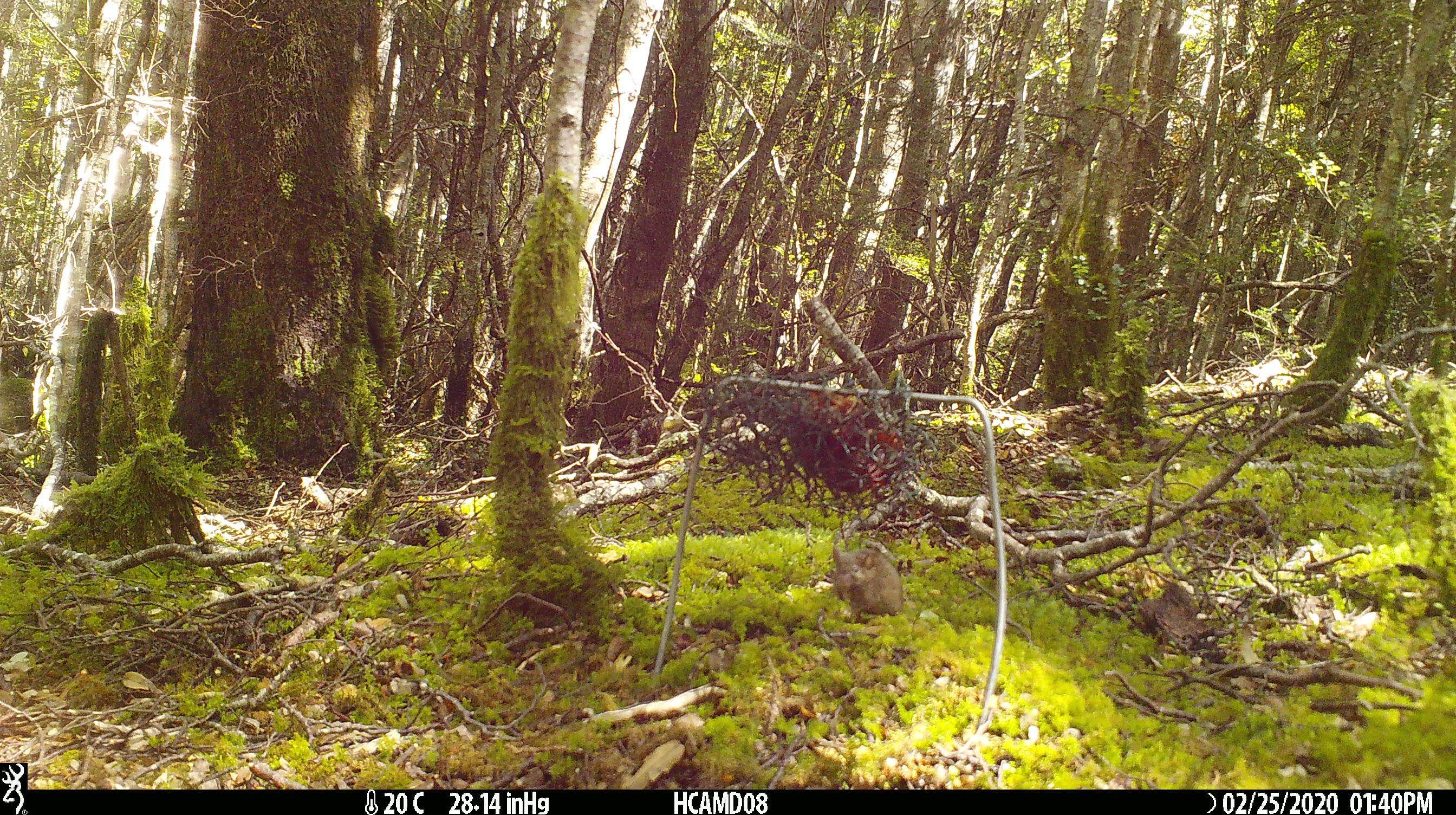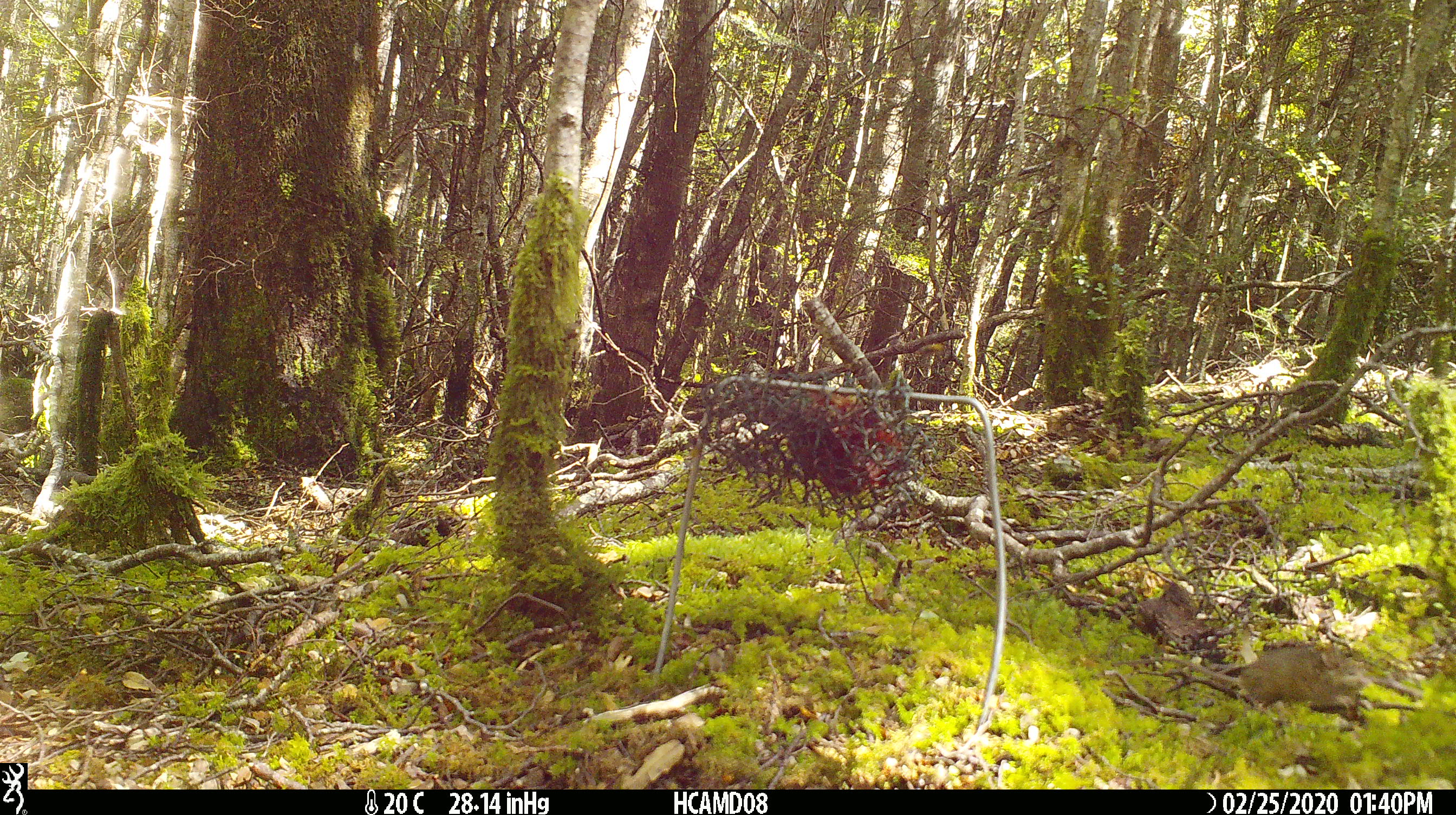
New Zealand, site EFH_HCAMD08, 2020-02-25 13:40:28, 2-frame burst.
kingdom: Animalia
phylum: Chordata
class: Mammalia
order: Rodentia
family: Muridae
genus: Mus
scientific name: Mus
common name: mouse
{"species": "mouse (Mus)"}